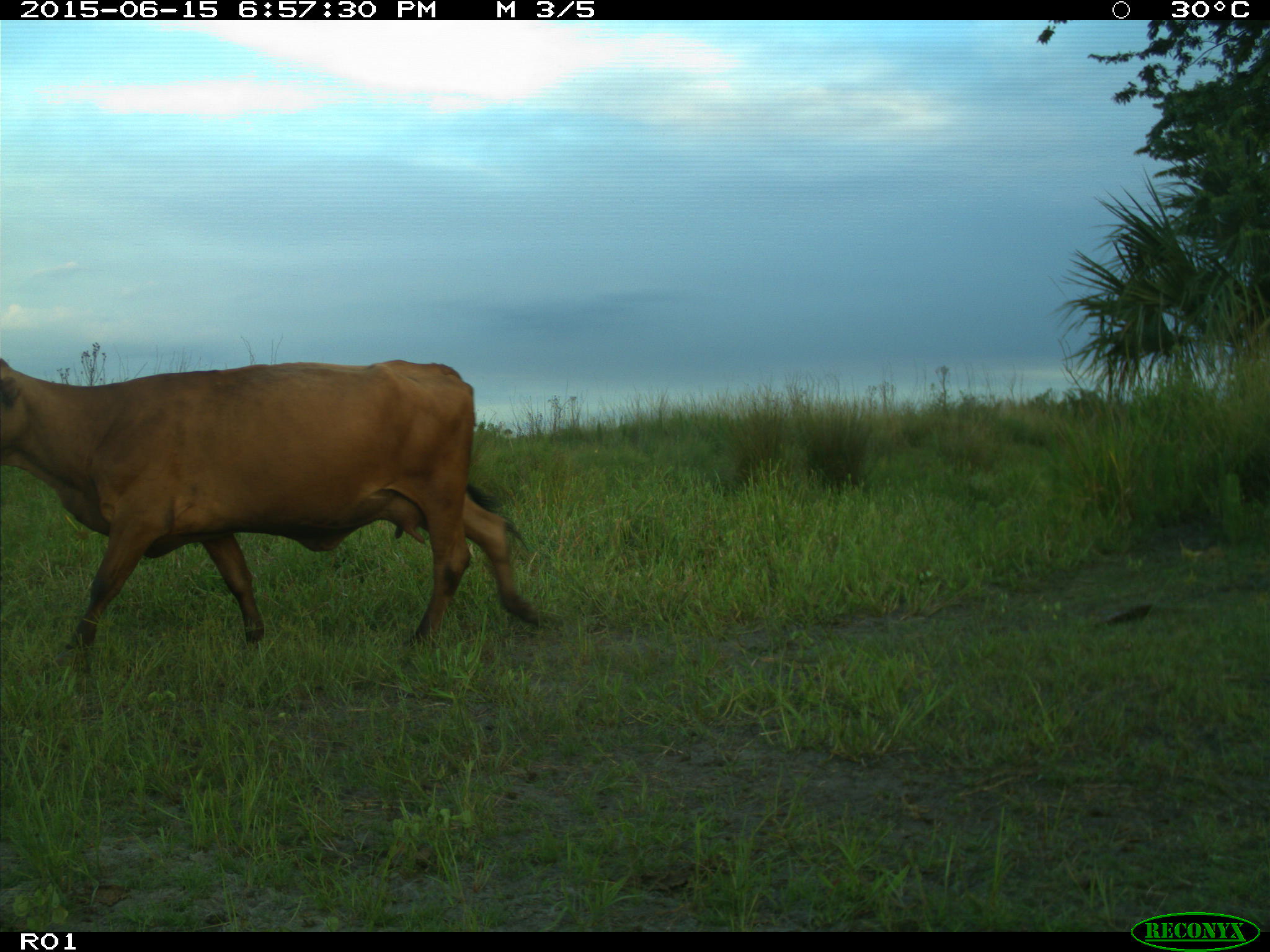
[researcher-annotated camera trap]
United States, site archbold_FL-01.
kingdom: Animalia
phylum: Chordata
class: Mammalia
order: Artiodactyla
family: Bovidae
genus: Bos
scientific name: Bos taurus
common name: domestic cow